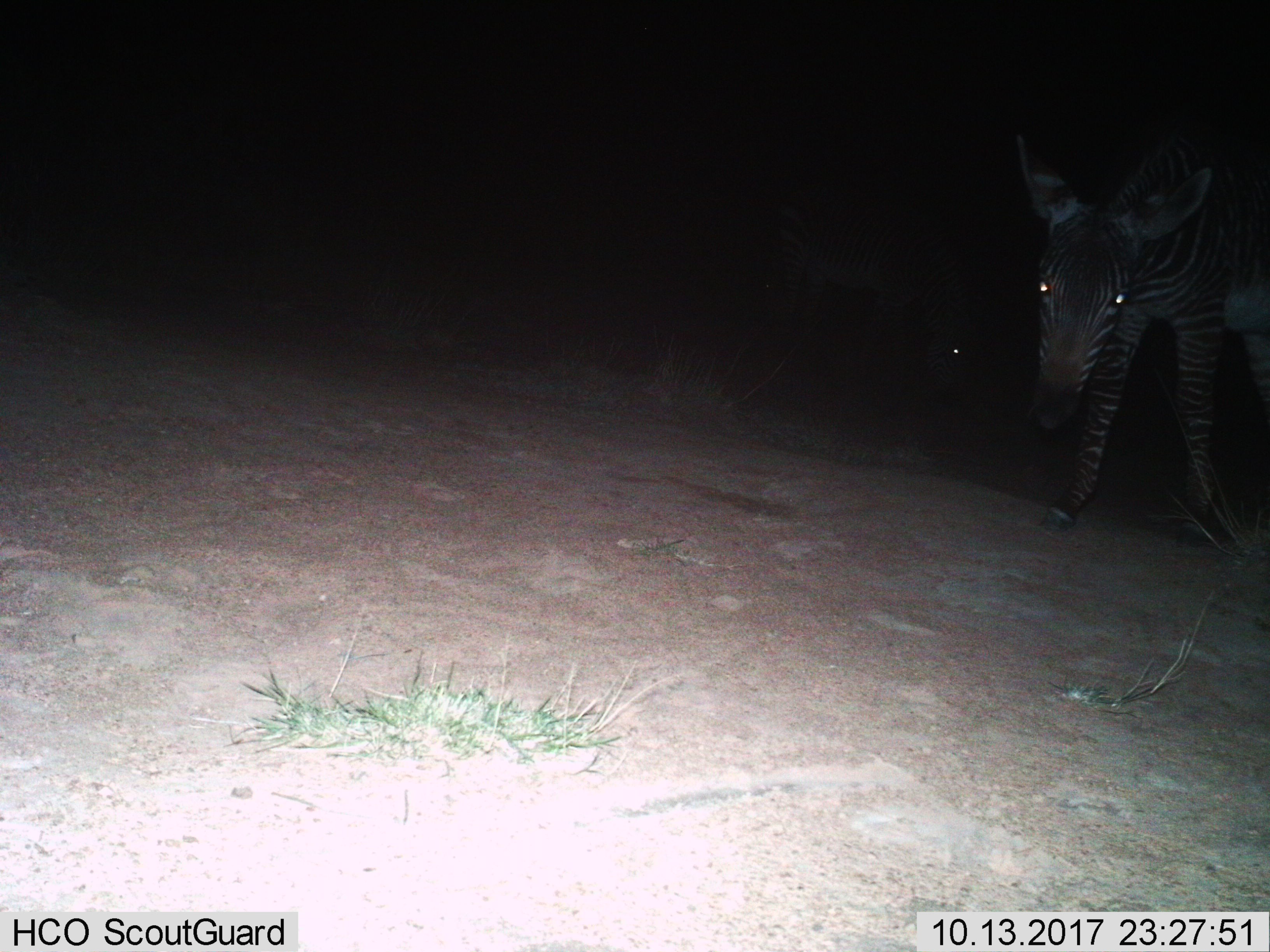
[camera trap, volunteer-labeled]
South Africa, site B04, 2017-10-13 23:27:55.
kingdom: Animalia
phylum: Chordata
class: Mammalia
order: Perissodactyla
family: Equidae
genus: Equus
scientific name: Equus zebra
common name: mountain zebra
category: zebramountain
Zebramountain (mountain zebra) (Equus zebra), count 1. Behavior (volunteer vote fractions): standing 56%, resting 11%, moving 33%, interacting 0%. Young present (vote fraction): 0%. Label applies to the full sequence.